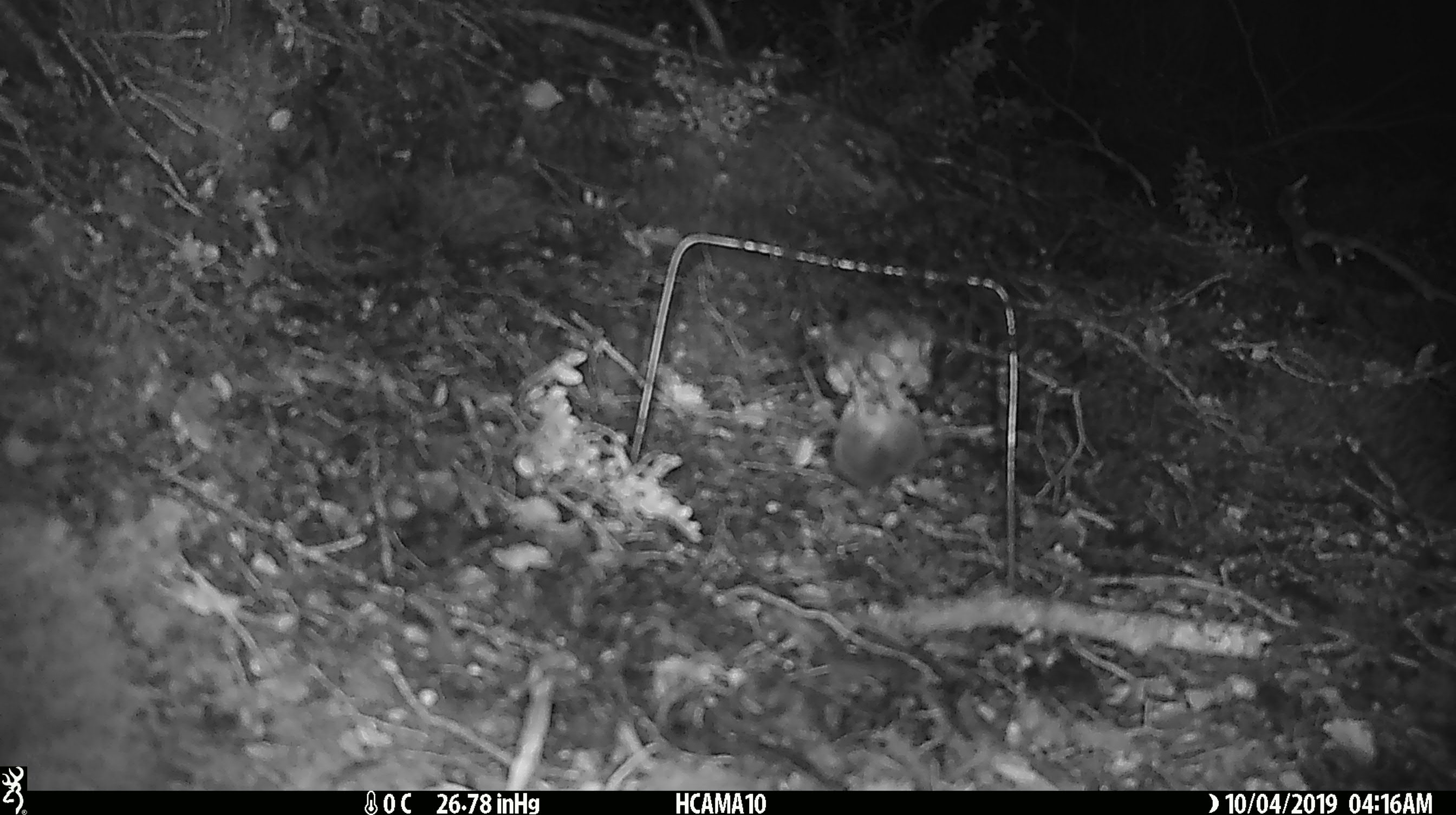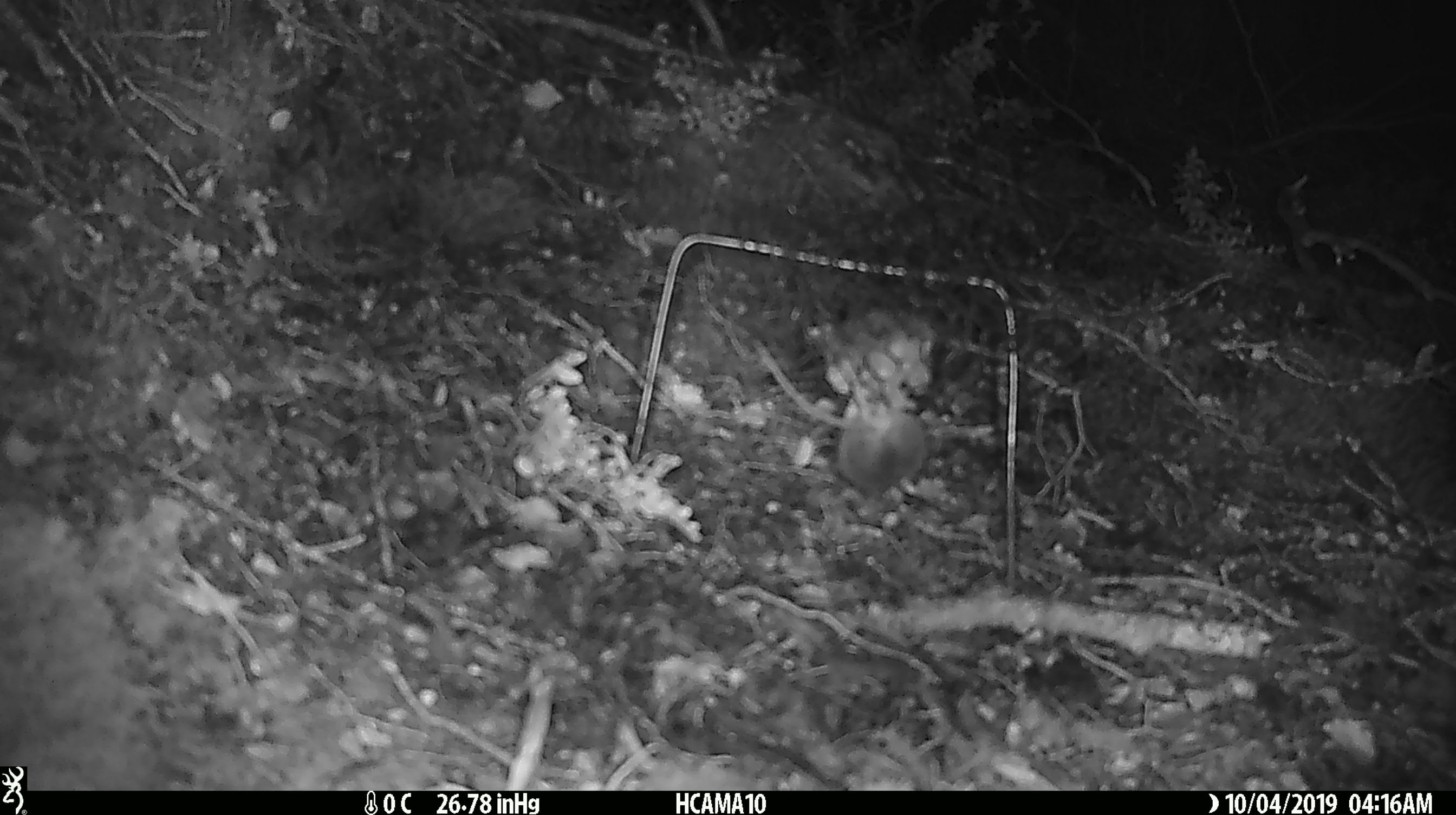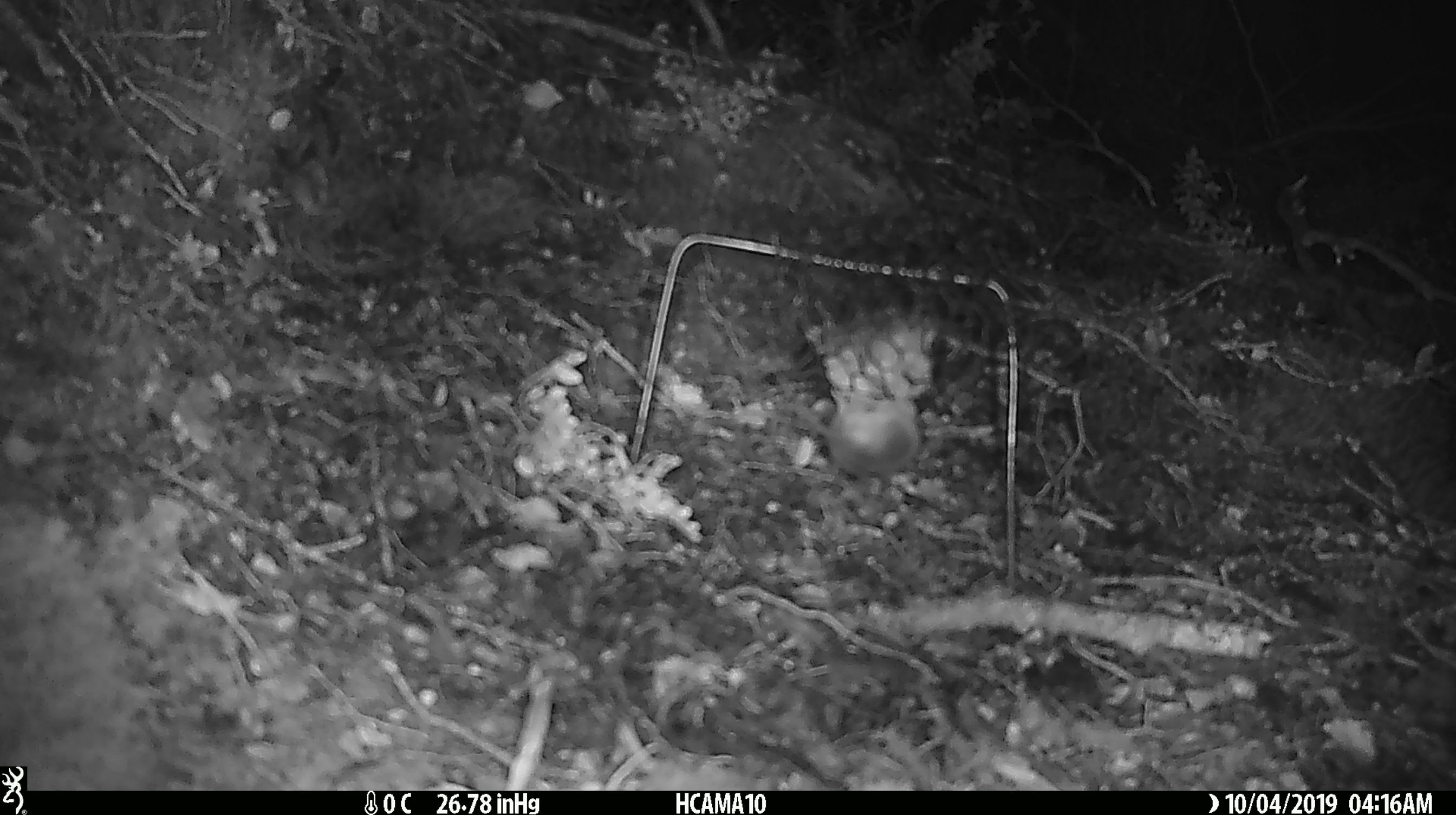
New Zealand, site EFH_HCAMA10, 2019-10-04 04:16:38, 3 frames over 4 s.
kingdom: Animalia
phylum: Chordata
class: Mammalia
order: Rodentia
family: Muridae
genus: Mus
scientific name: Mus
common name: mouse